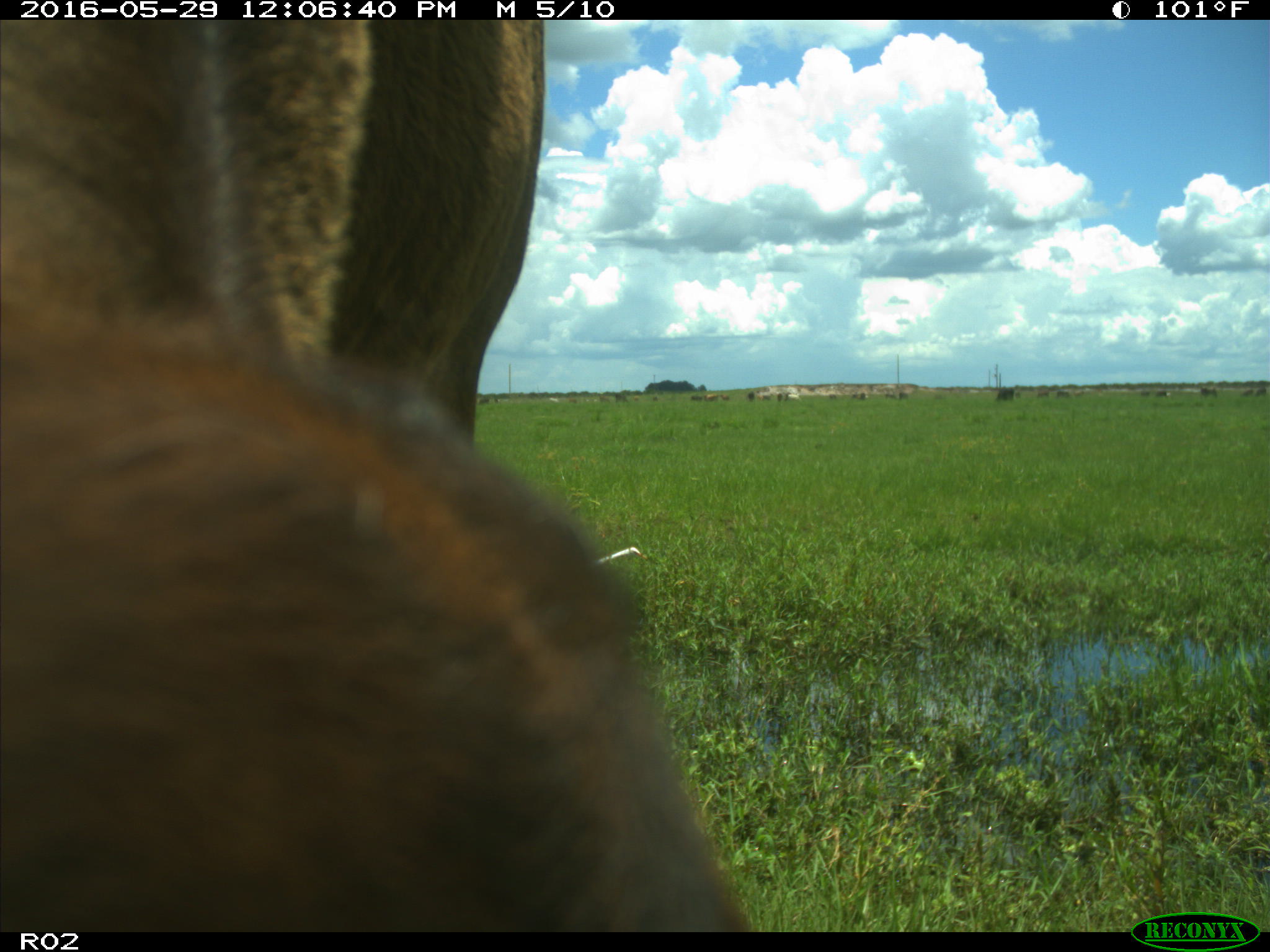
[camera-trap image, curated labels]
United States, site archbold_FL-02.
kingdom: Animalia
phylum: Chordata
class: Mammalia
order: Artiodactyla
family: Bovidae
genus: Bos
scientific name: Bos taurus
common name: domestic cow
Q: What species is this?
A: Bos taurus (domestic cow).